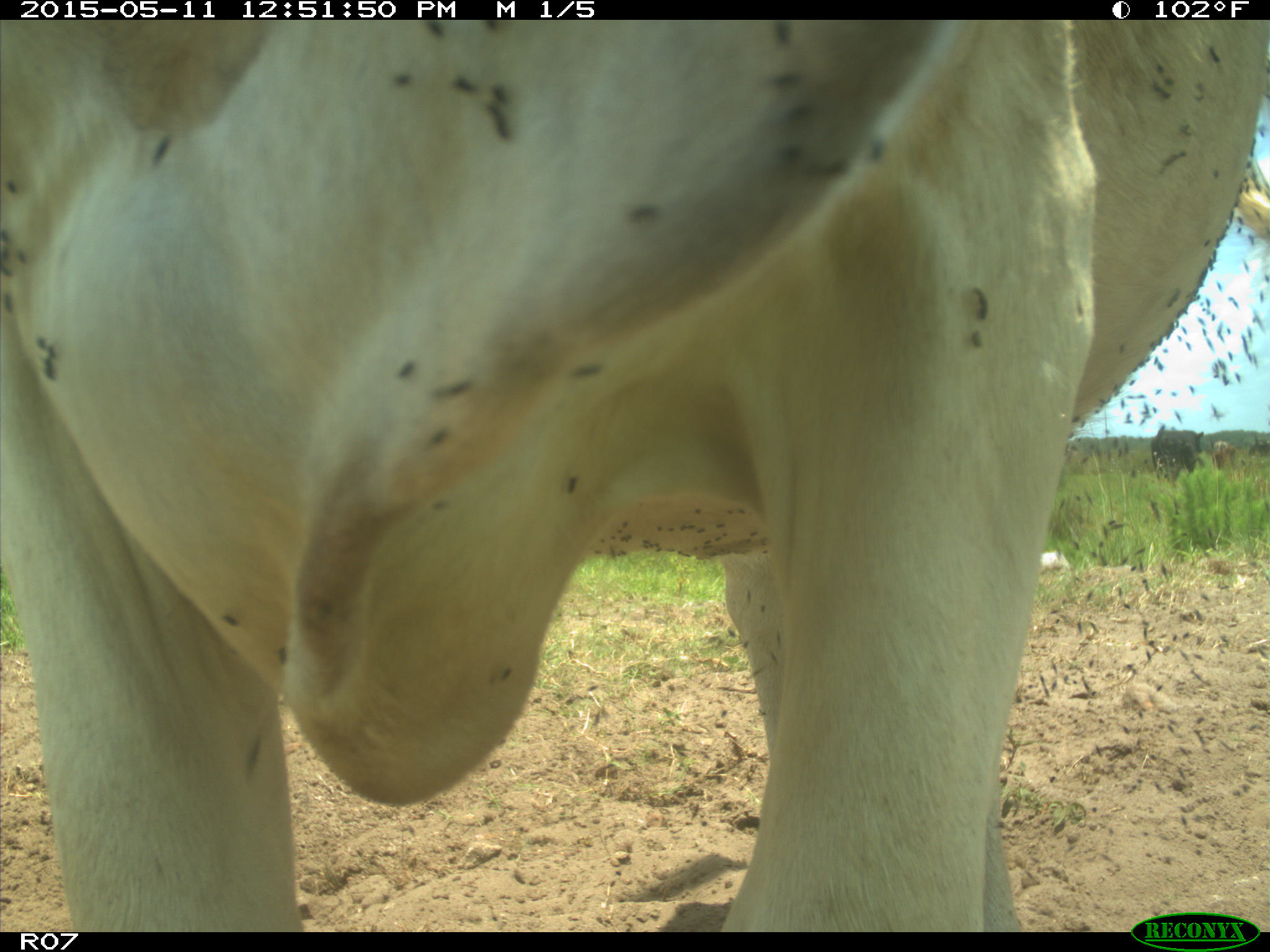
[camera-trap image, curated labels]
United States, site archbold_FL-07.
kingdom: Animalia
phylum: Chordata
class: Mammalia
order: Artiodactyla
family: Bovidae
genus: Bos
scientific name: Bos taurus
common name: domestic cow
Bos taurus (domestic cow).